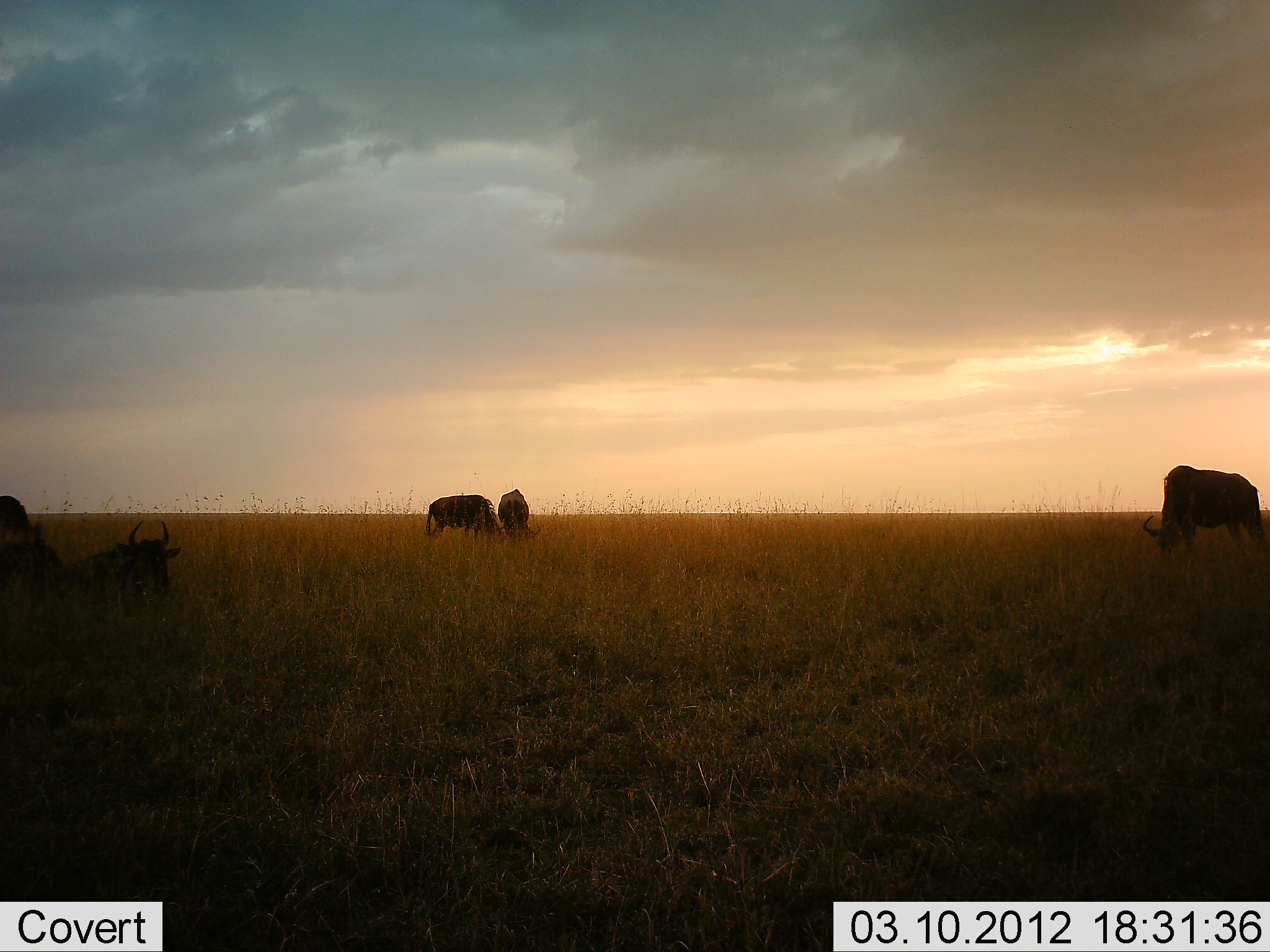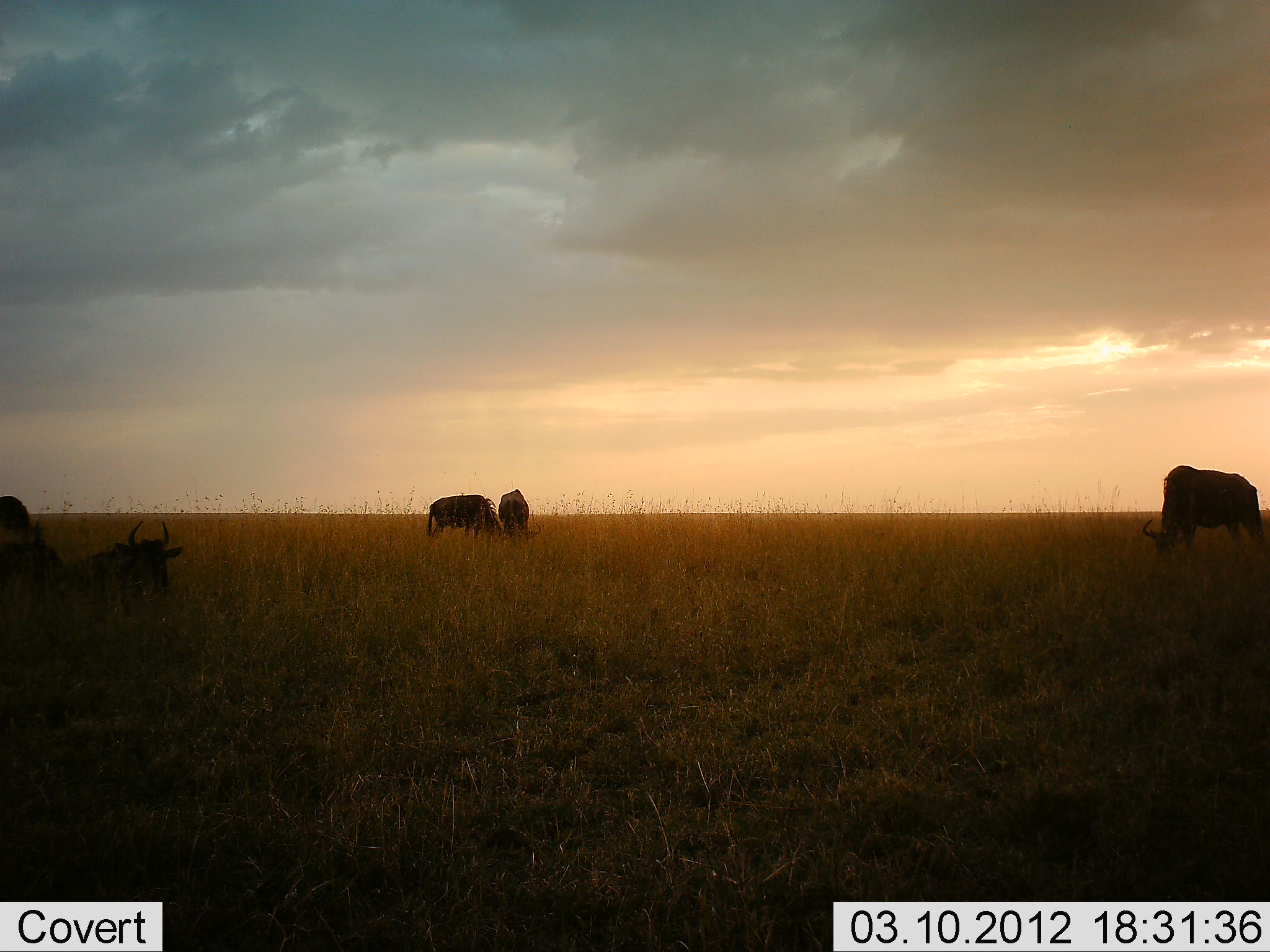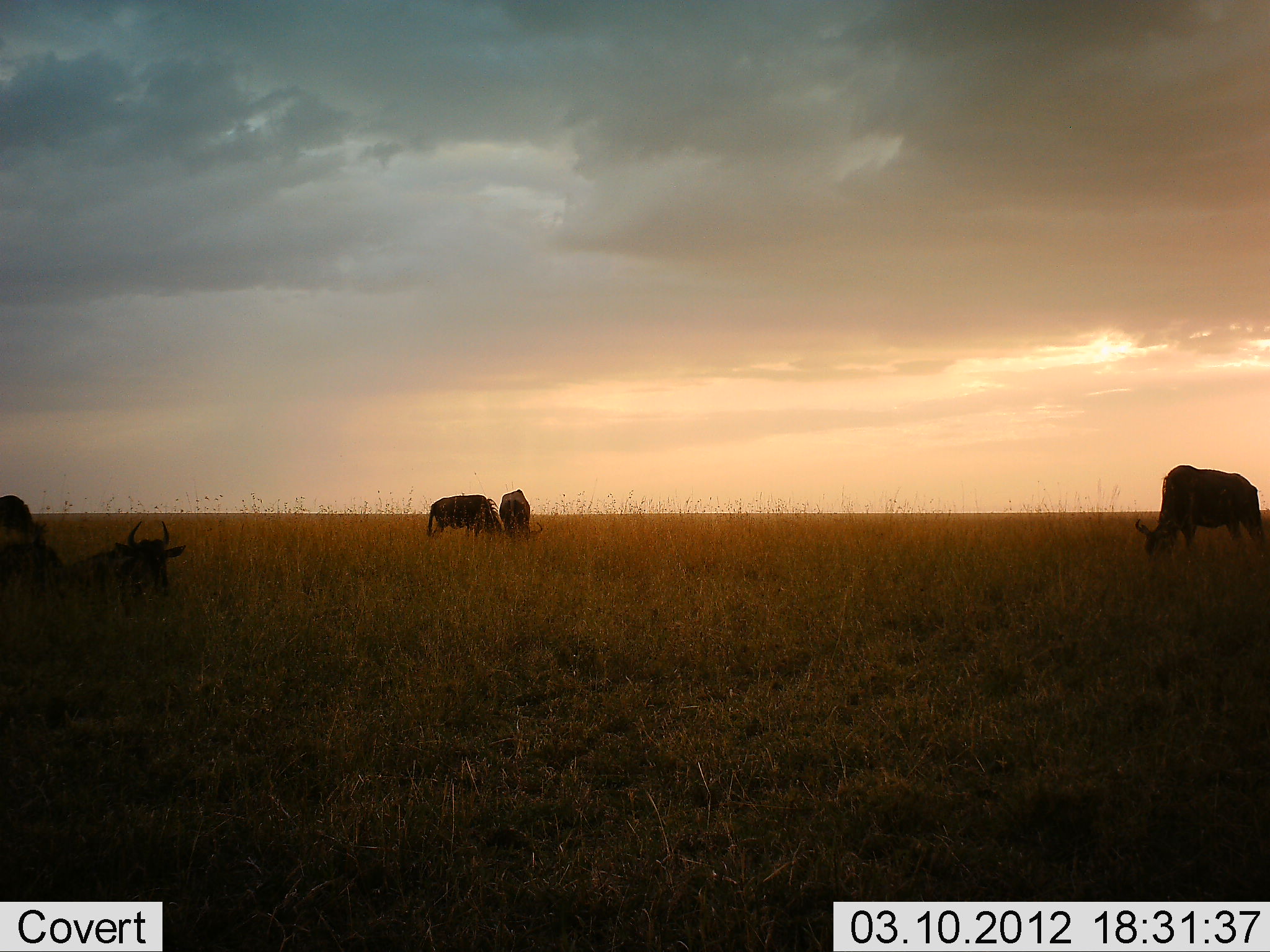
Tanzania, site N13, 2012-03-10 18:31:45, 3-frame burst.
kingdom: Animalia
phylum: Chordata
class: Mammalia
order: Artiodactyla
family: Bovidae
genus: Connochaetes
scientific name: Connochaetes taurinus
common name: blue wildebeest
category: wildebeest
Wildebeest (blue wildebeest) (Connochaetes taurinus), count 5. Behavior (volunteer vote fractions): standing 35%, resting 88%, moving 12%, interacting 0%. Young present (vote fraction): 0%. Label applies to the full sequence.